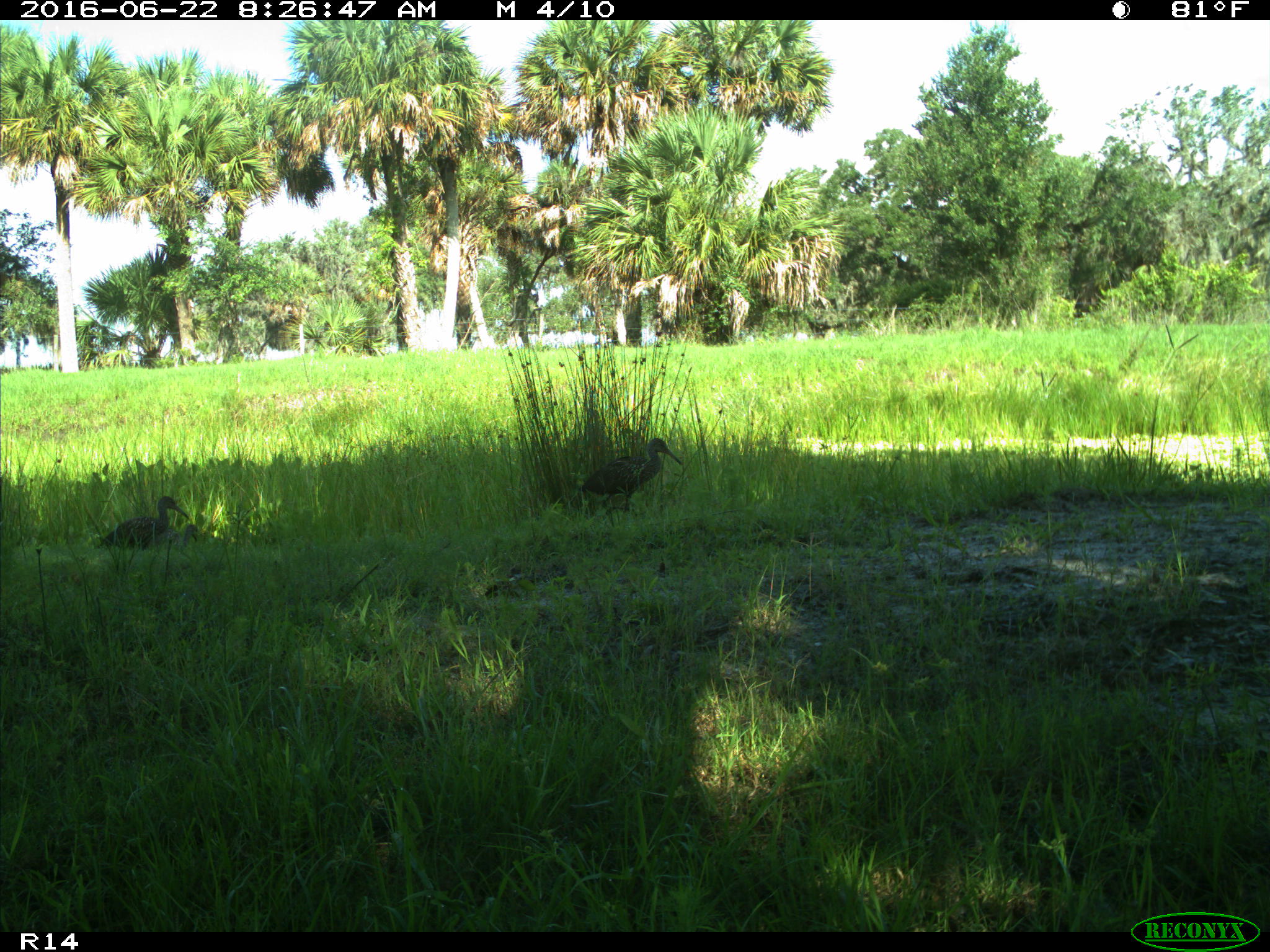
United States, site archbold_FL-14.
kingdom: Animalia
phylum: Chordata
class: Aves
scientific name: Aves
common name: birds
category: unidentified bird